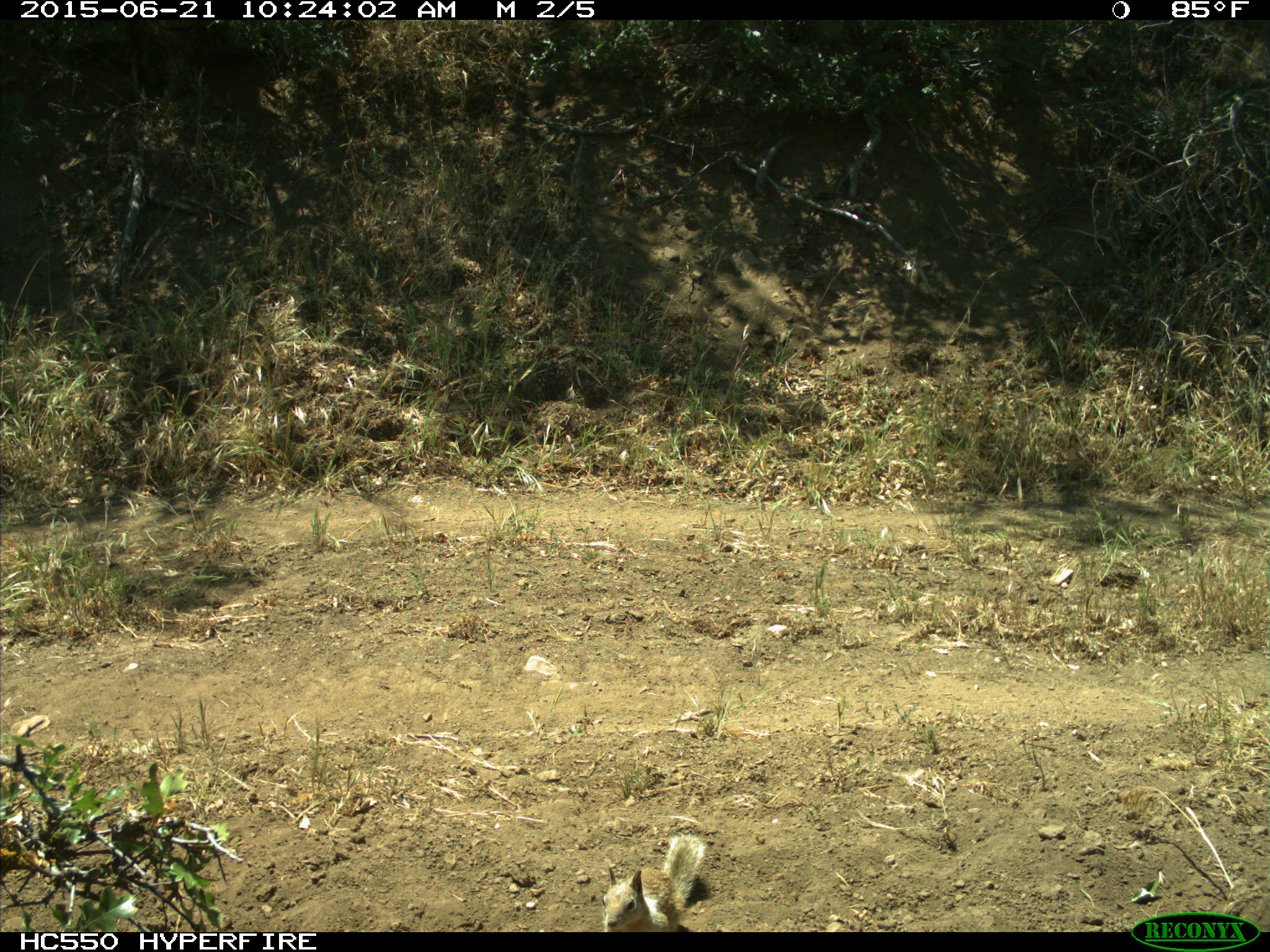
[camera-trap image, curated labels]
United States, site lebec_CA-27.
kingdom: Animalia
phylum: Chordata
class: Mammalia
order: Rodentia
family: Sciuridae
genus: Otospermophilus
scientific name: Otospermophilus beecheyi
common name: california ground squirrel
Otospermophilus beecheyi (california ground squirrel).